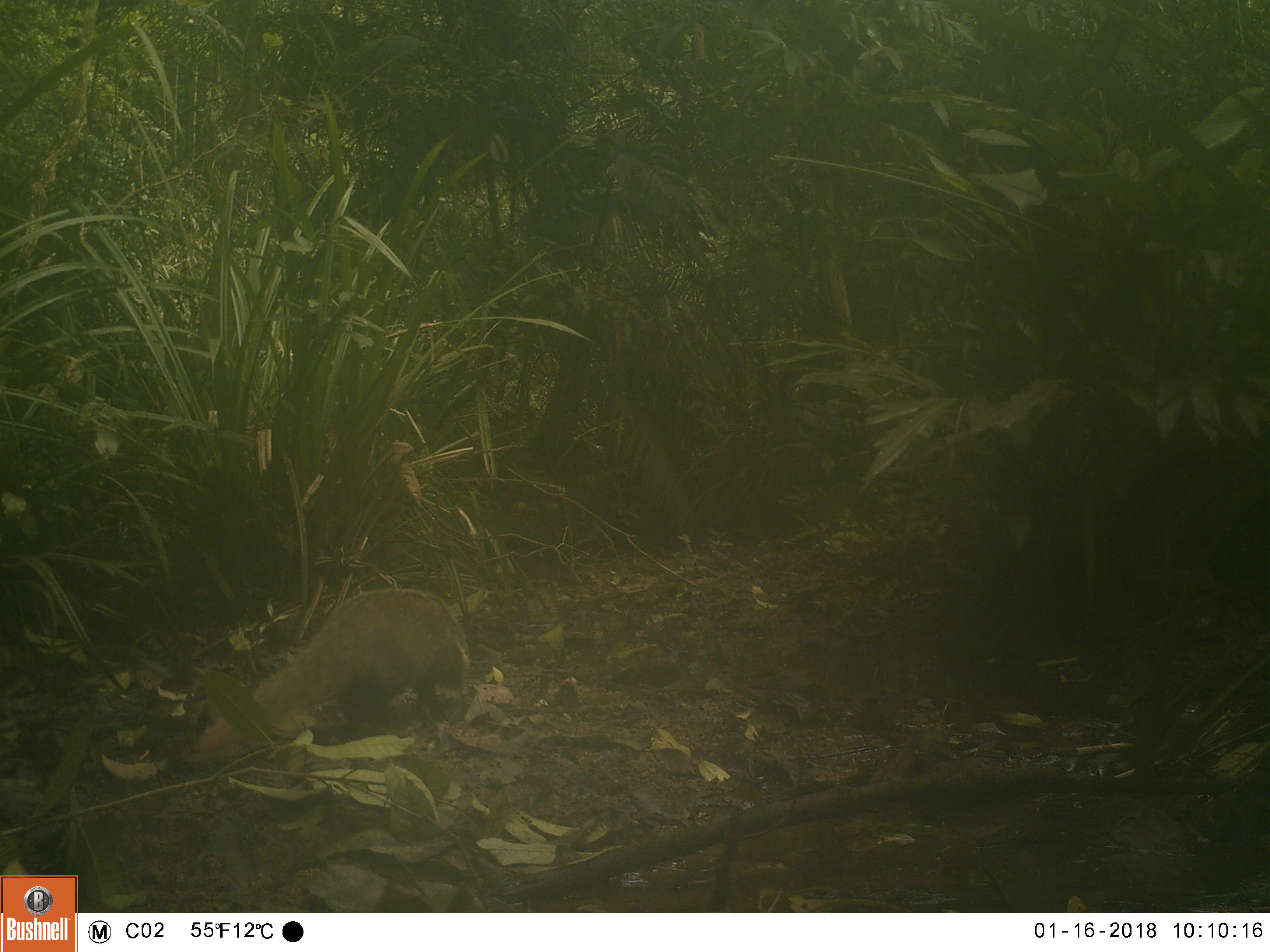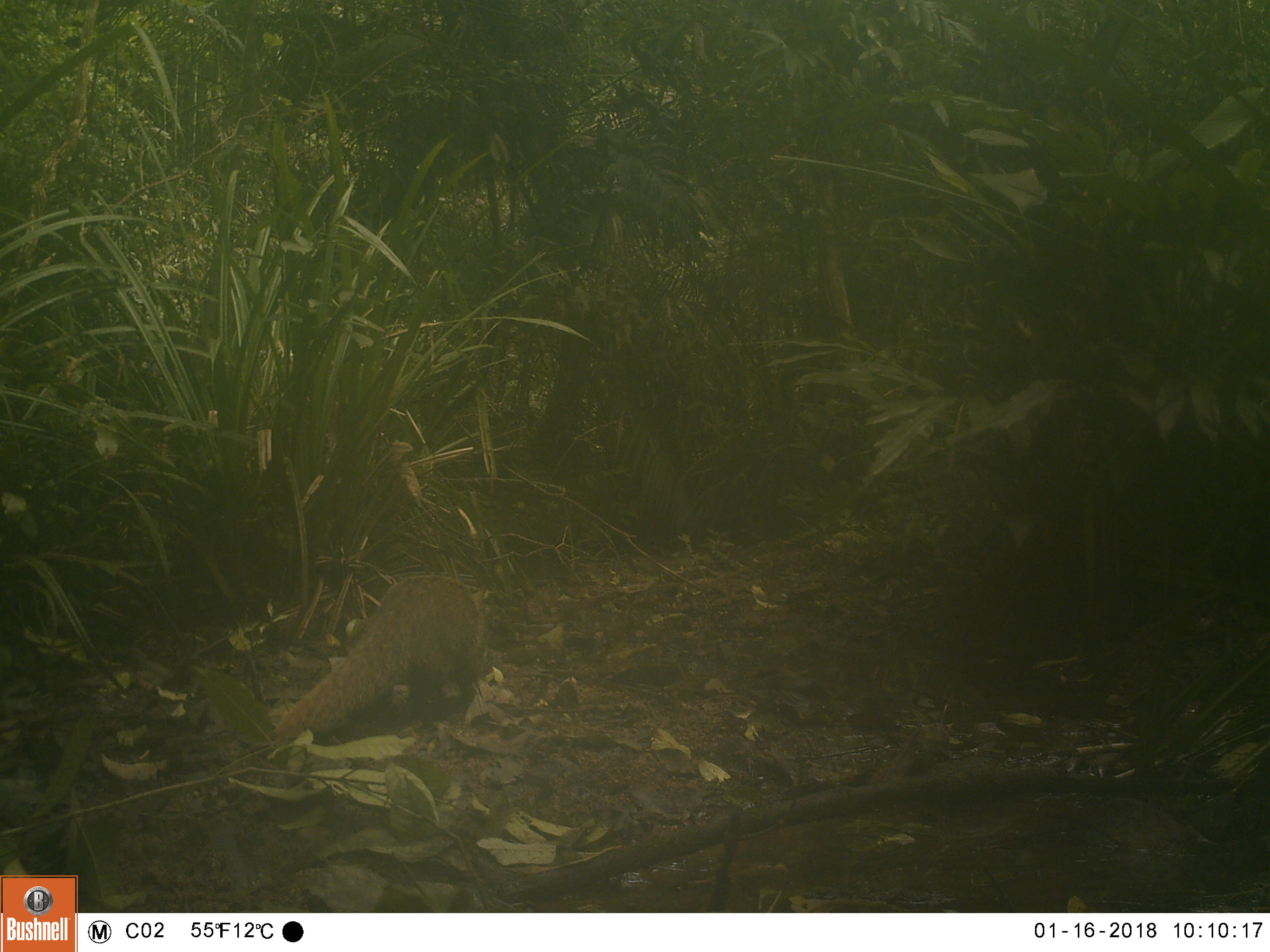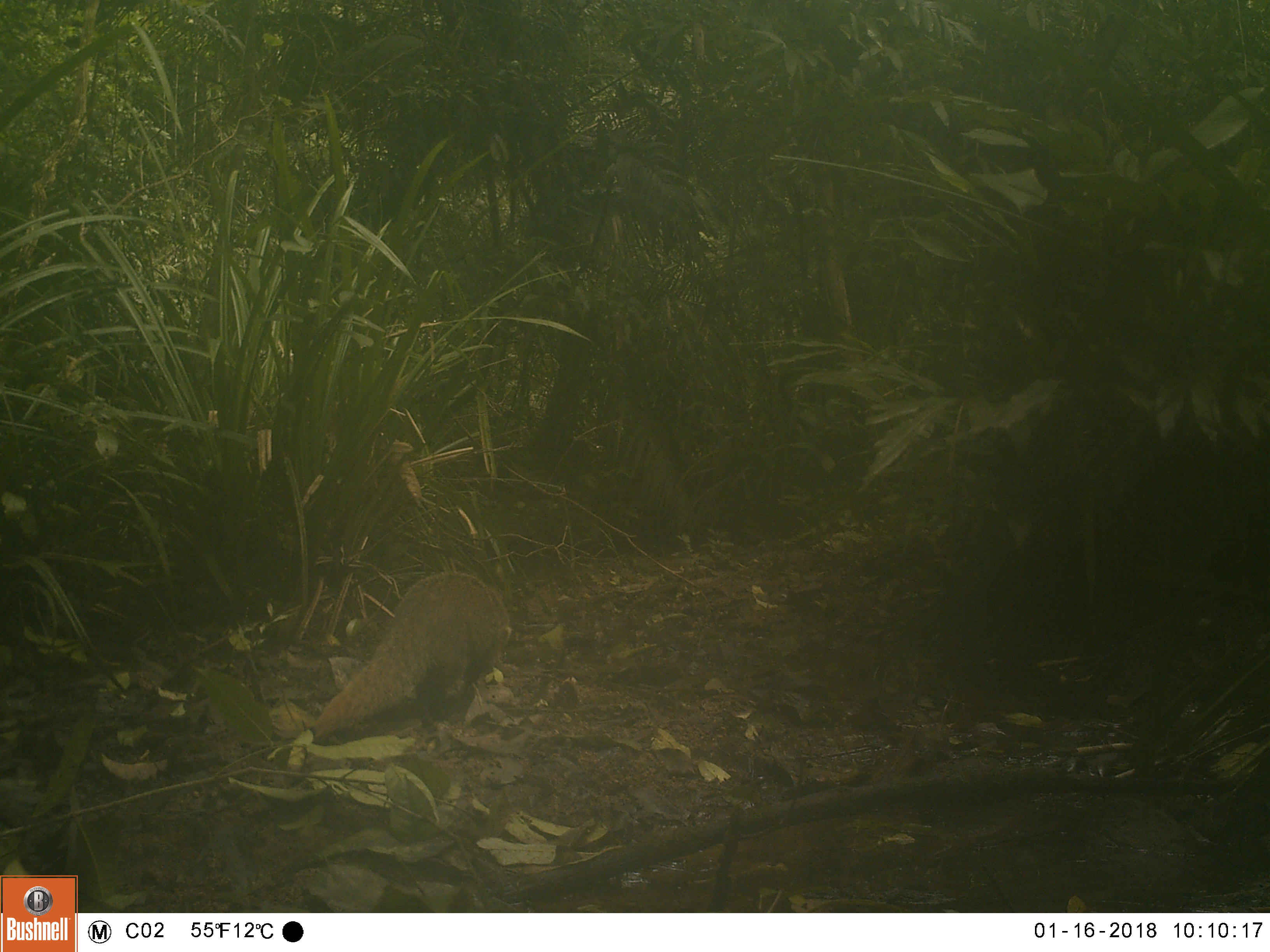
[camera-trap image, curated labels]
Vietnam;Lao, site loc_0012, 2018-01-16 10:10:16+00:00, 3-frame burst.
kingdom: Animalia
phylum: Chordata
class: Mammalia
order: Carnivora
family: Herpestidae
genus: Urva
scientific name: Urva urva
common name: crab-eating mongoose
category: crab eating mongoose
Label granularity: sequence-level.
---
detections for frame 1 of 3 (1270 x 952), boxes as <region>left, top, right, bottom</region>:
crab eating mongoose: <region>186, 587, 468, 765</region>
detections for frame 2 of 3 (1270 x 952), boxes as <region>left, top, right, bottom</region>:
crab eating mongoose: <region>271, 575, 502, 747</region>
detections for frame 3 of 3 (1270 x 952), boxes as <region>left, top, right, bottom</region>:
crab eating mongoose: <region>311, 571, 511, 736</region>